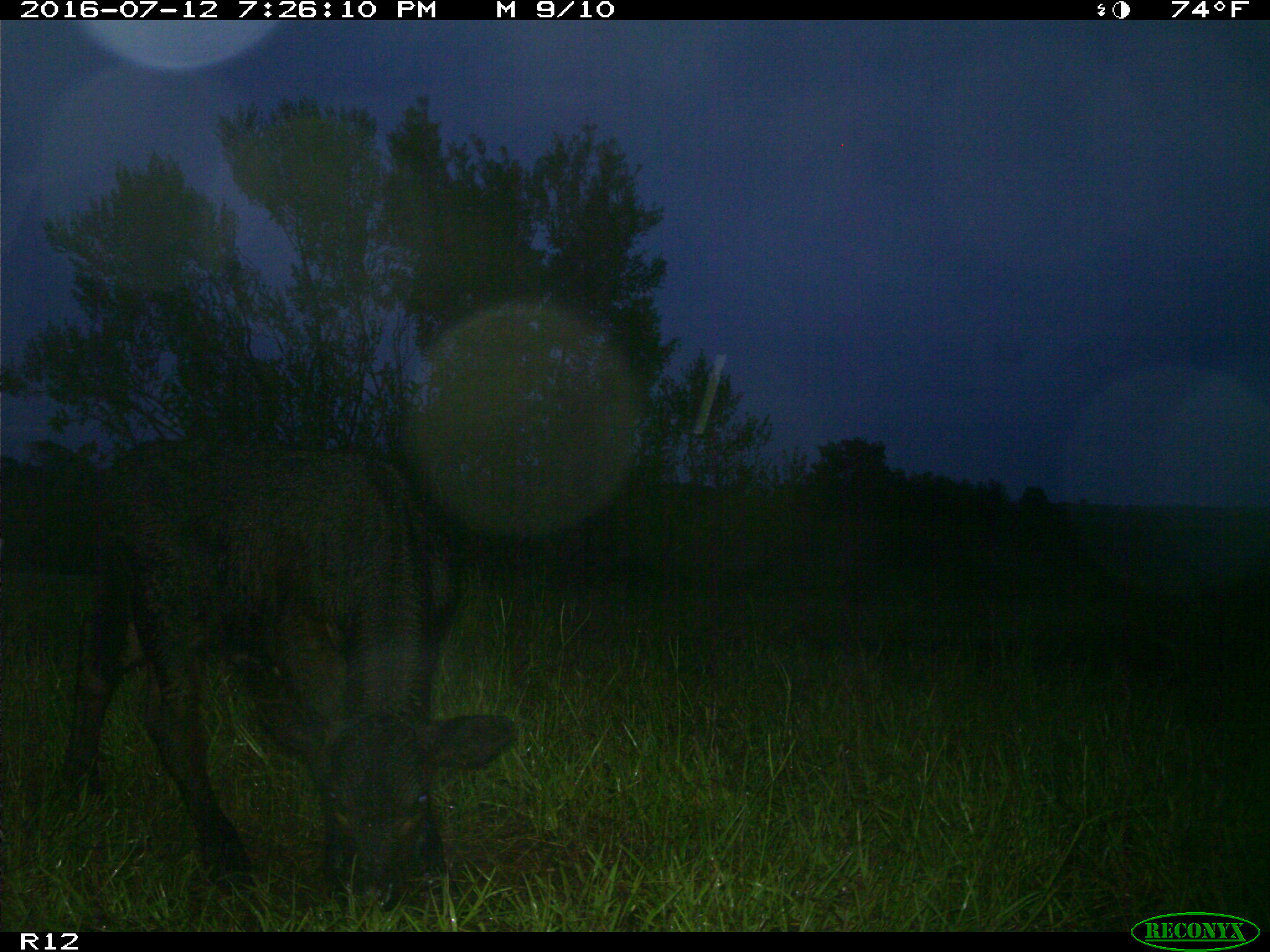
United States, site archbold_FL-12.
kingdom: Animalia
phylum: Chordata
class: Mammalia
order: Artiodactyla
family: Bovidae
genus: Bos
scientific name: Bos taurus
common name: domestic cow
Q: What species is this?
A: Bos taurus (domestic cow).